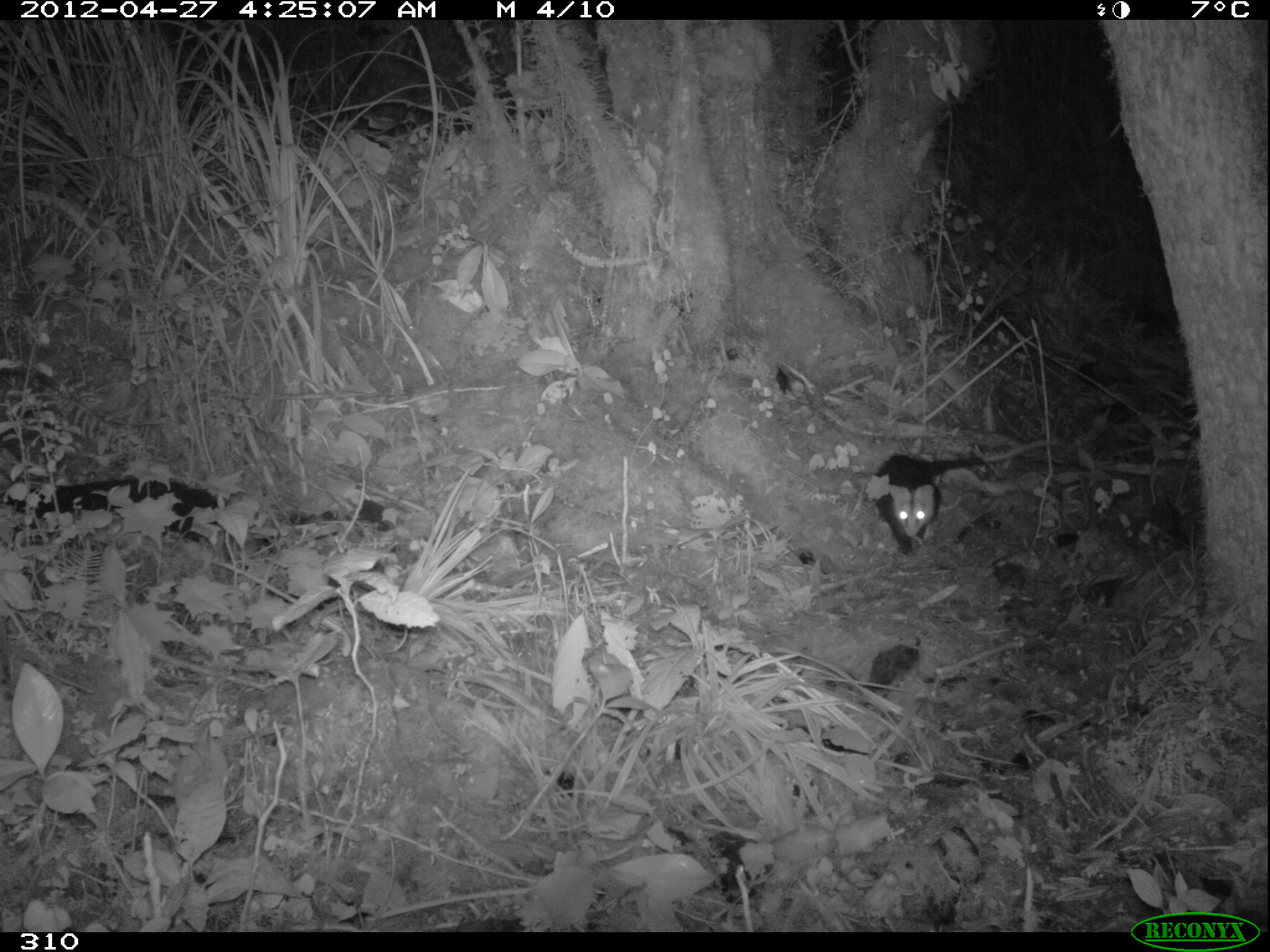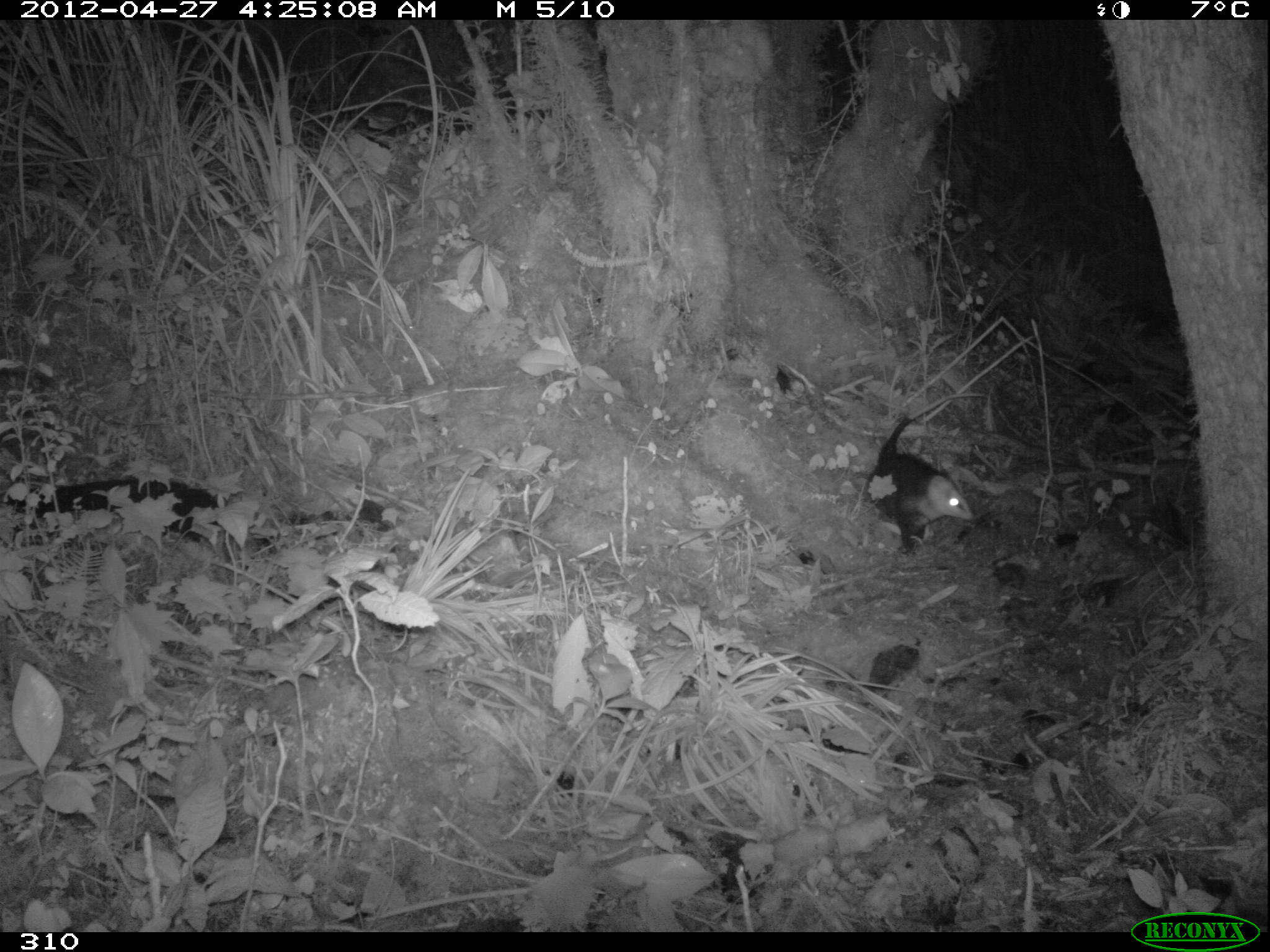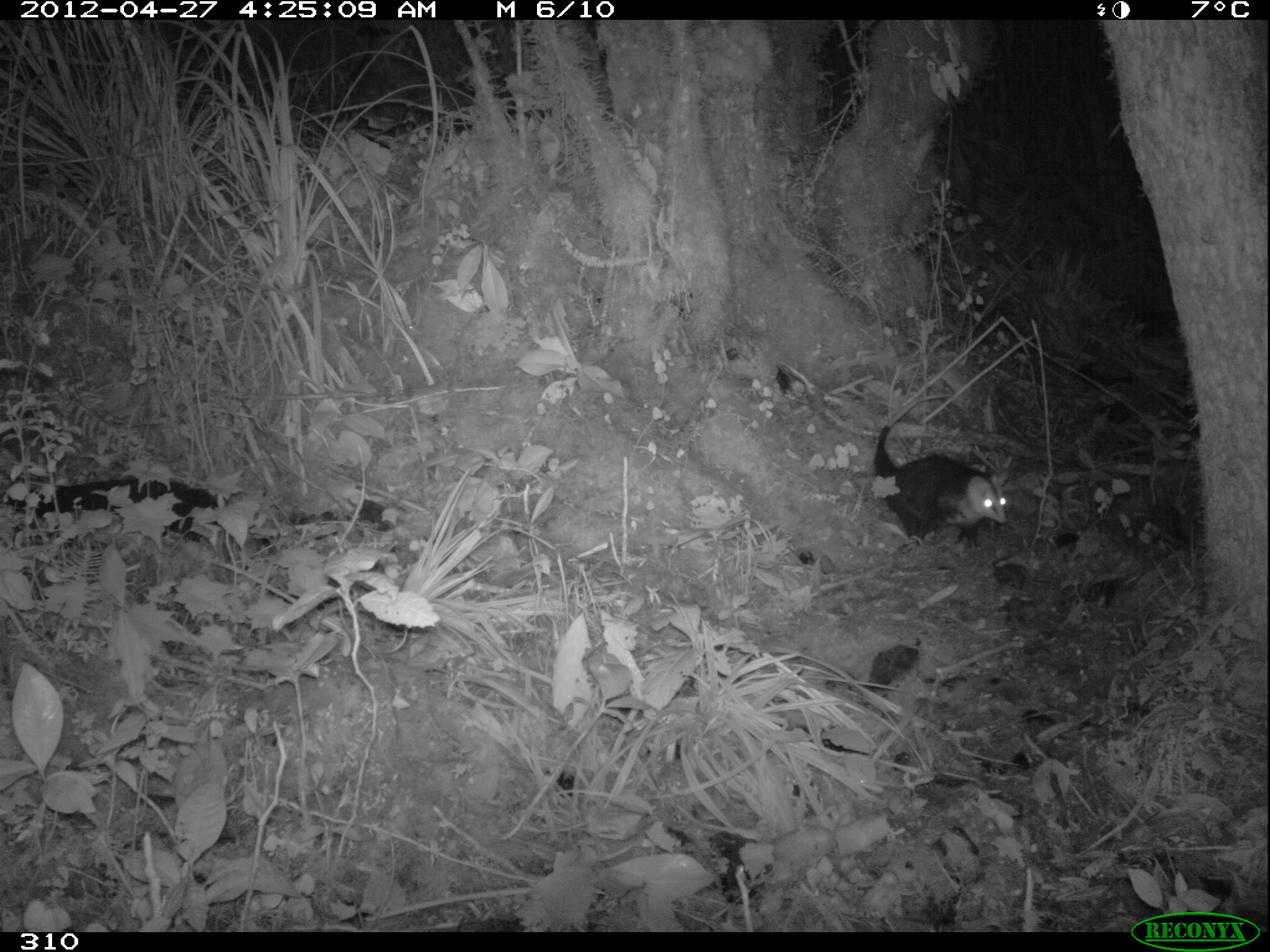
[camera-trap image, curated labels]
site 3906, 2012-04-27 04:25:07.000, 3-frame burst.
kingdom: Animalia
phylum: Chordata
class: Mammalia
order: Didelphimorphia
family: Didelphidae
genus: Didelphis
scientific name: Didelphis pernigra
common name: andean white-eared opossum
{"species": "Didelphis pernigra (andean white-eared opossum)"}